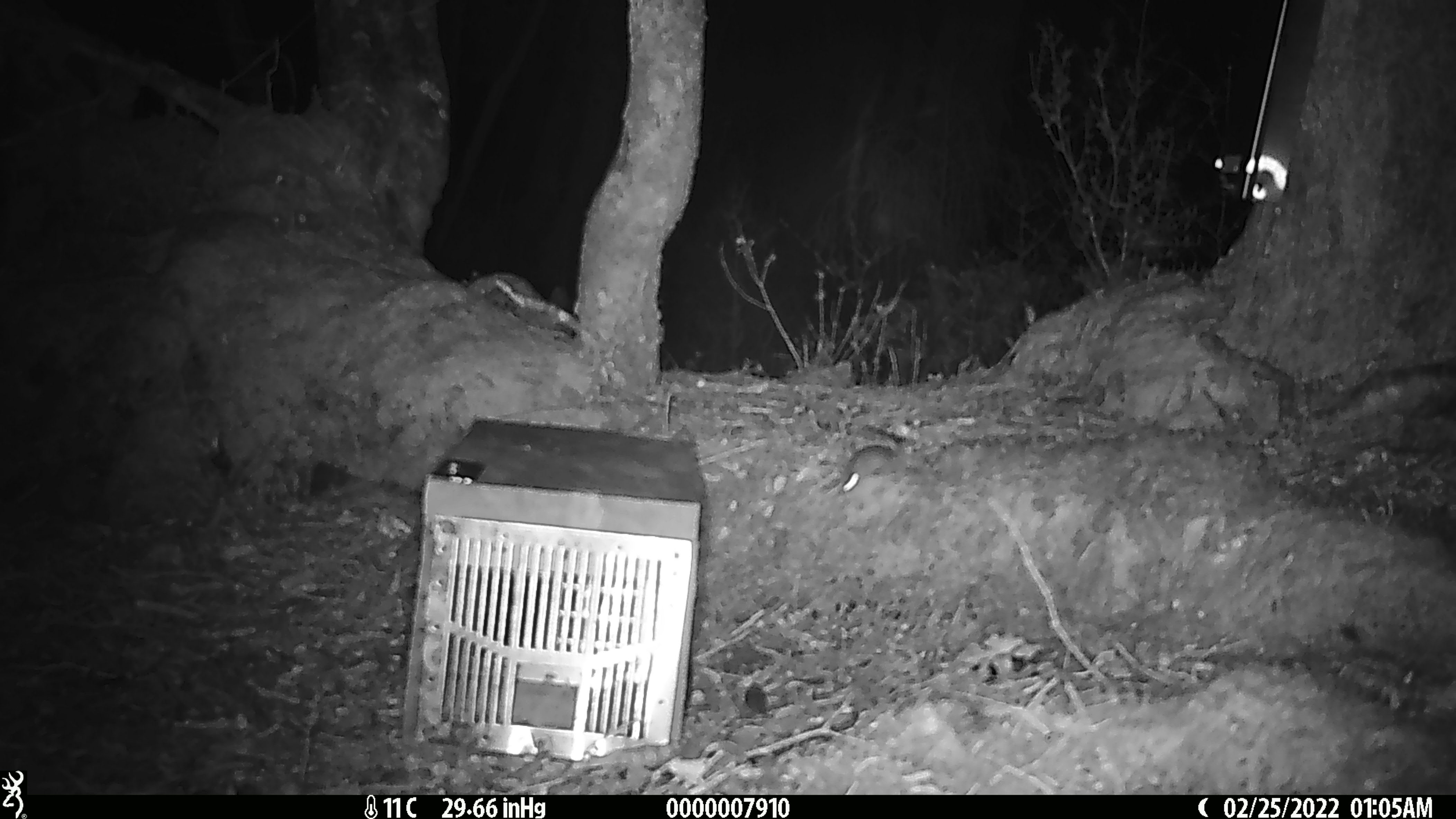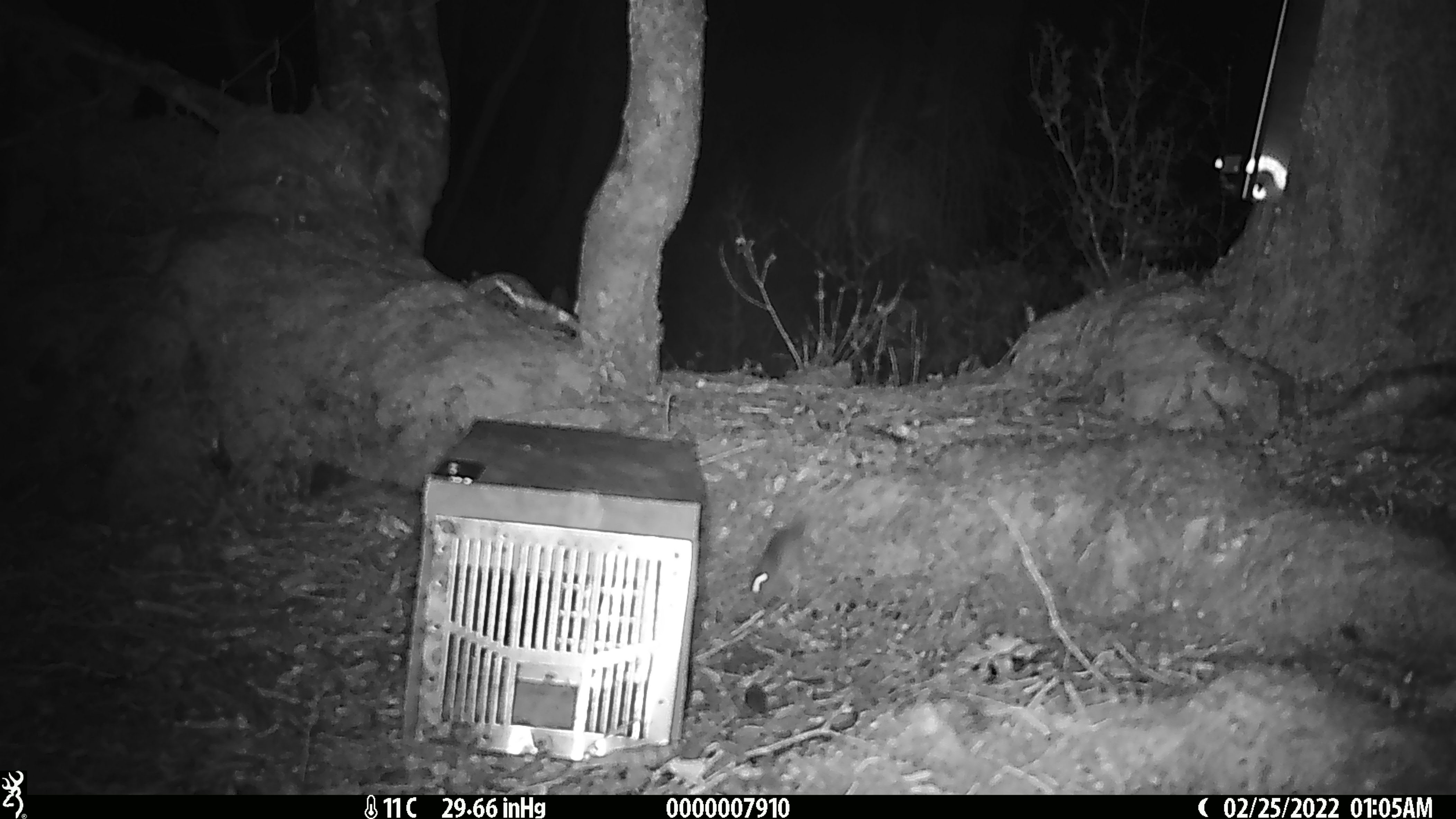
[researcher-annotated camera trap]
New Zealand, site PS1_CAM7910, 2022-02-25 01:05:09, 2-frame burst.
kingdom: Animalia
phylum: Chordata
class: Mammalia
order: Rodentia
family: Muridae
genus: Mus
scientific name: Mus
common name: mouse